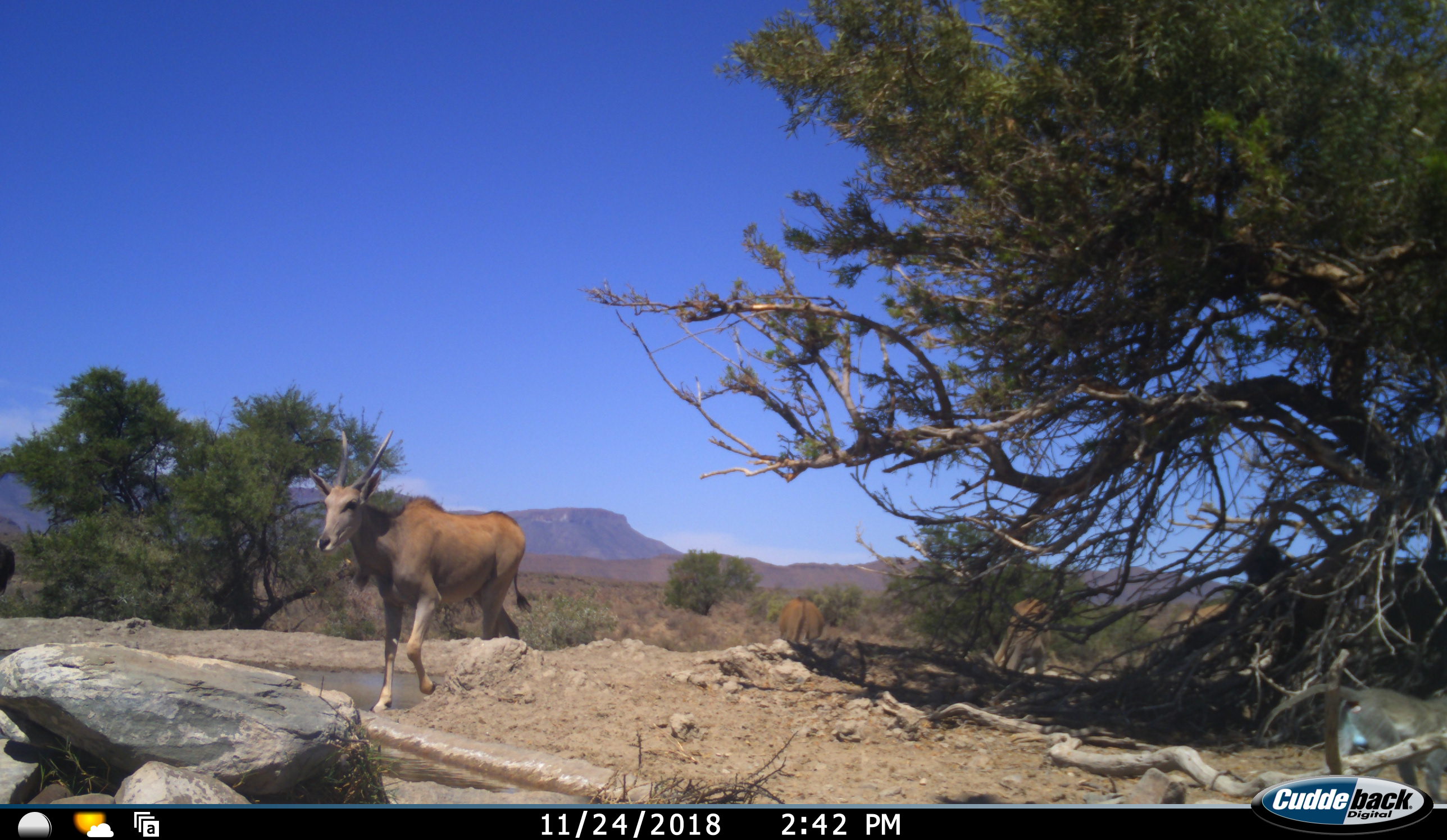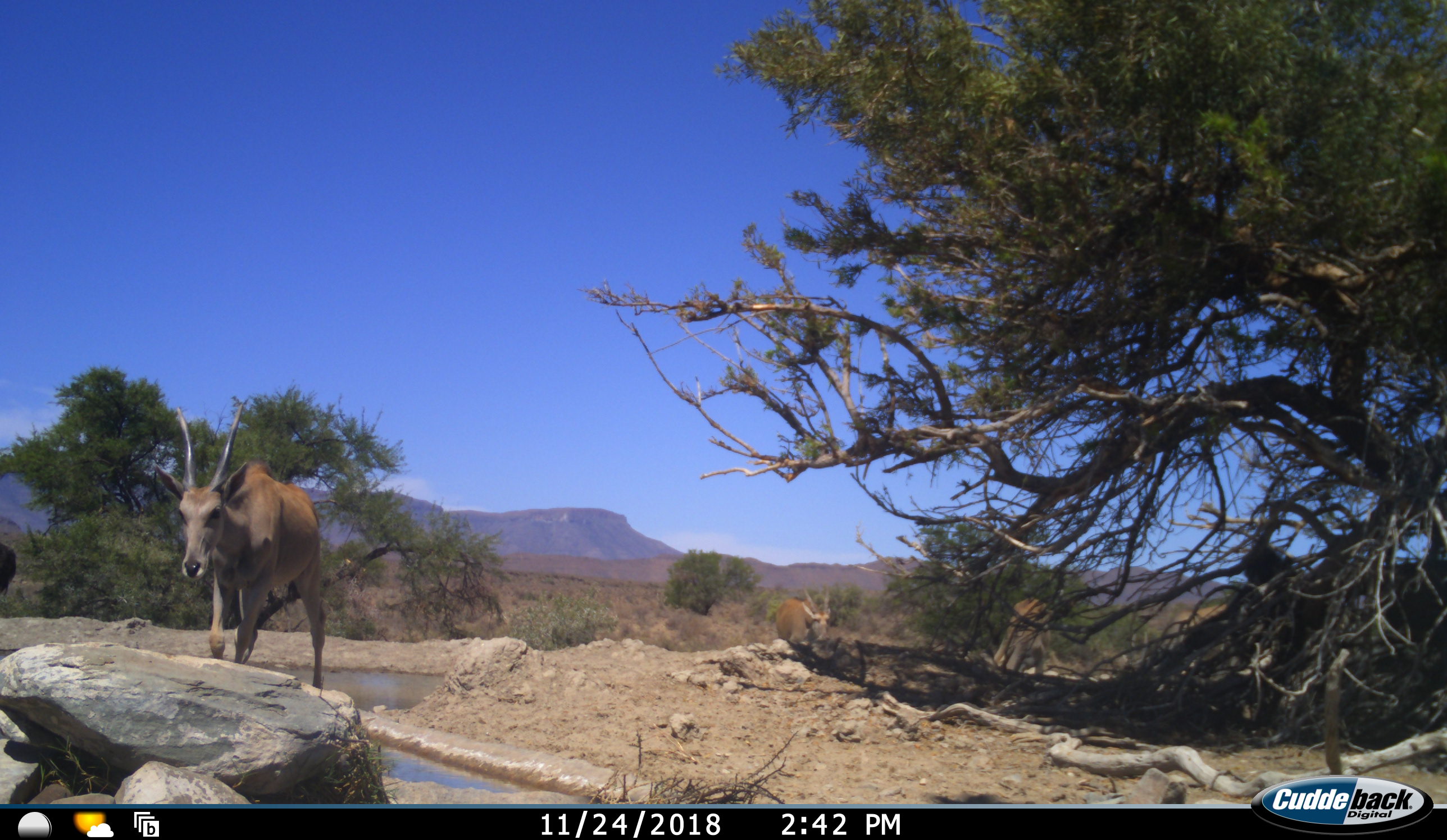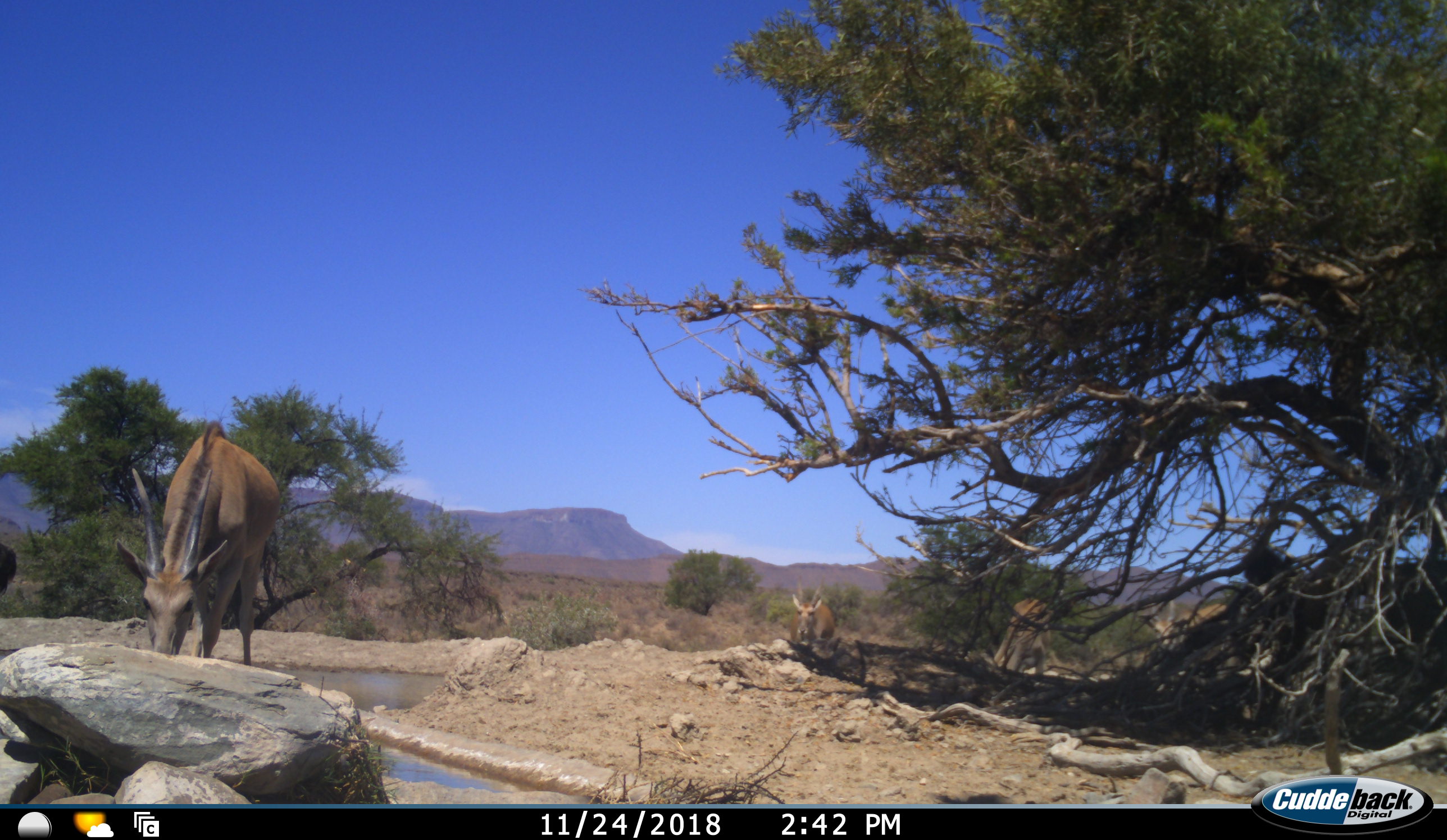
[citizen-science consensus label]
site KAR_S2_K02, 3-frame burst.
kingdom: Animalia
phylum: Chordata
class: Mammalia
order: Artiodactyla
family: Bovidae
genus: Tragelaphus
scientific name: Tragelaphus oryx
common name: eland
Eland (Tragelaphus oryx), count 4. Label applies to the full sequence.